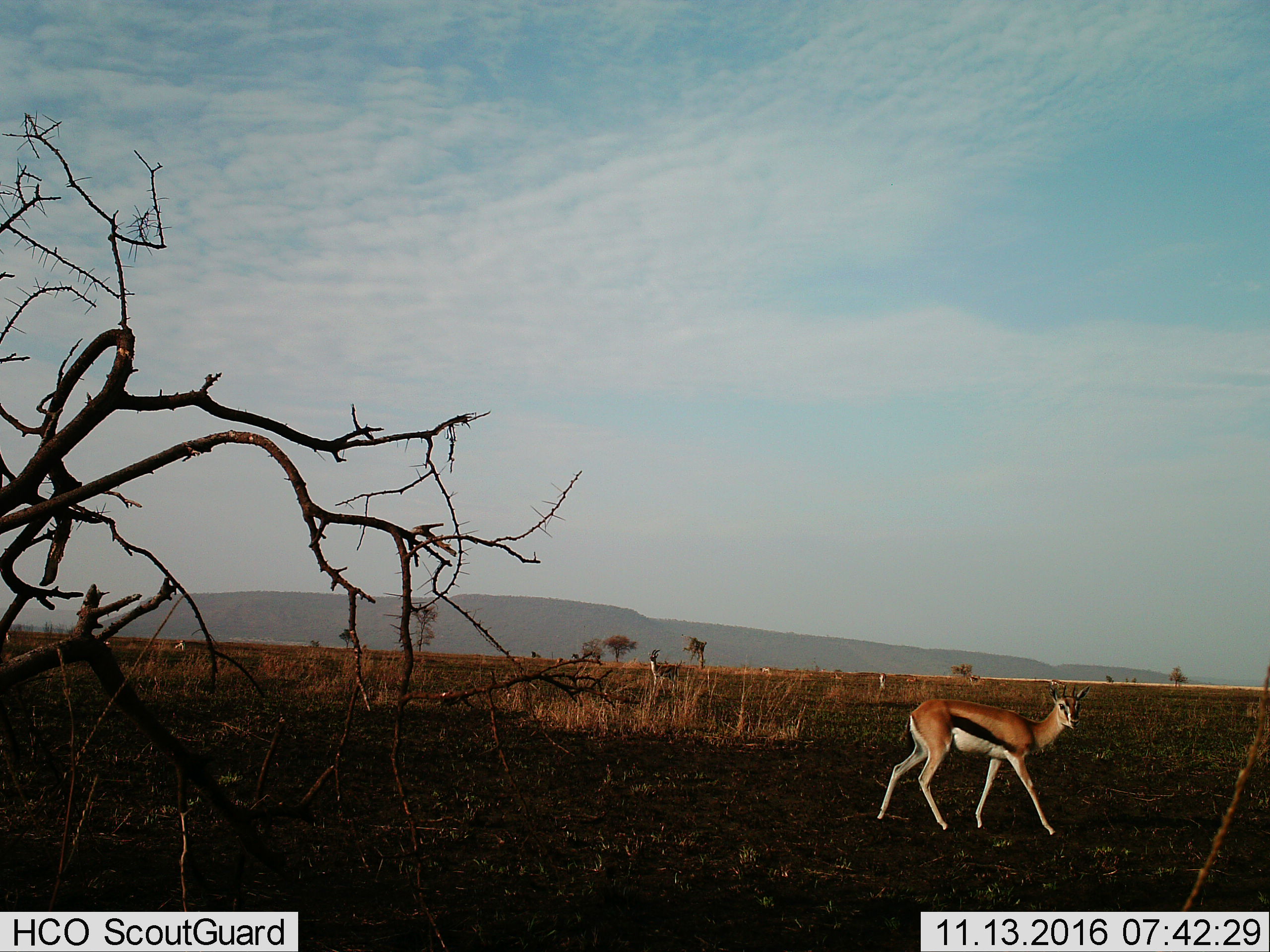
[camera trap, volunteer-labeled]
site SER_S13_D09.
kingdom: Animalia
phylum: Chordata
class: Mammalia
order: Artiodactyla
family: Bovidae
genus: Eudorcas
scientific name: Eudorcas thomsonii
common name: thomson's gazelle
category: gazellethomsons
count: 7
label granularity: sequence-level